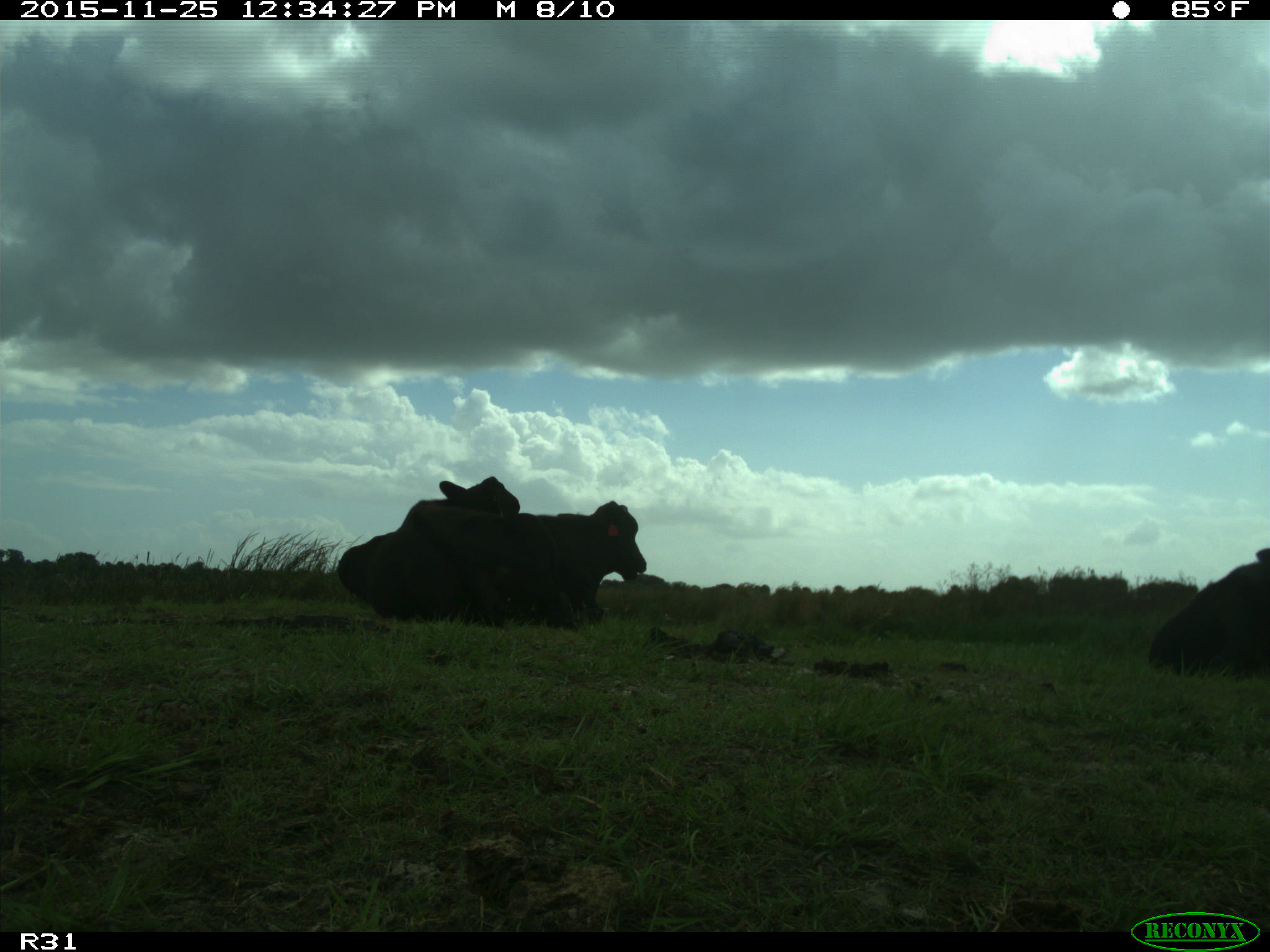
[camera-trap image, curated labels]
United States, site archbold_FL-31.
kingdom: Animalia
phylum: Chordata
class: Mammalia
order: Artiodactyla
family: Bovidae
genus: Bos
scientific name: Bos taurus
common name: domestic cow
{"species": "Bos taurus (domestic cow)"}